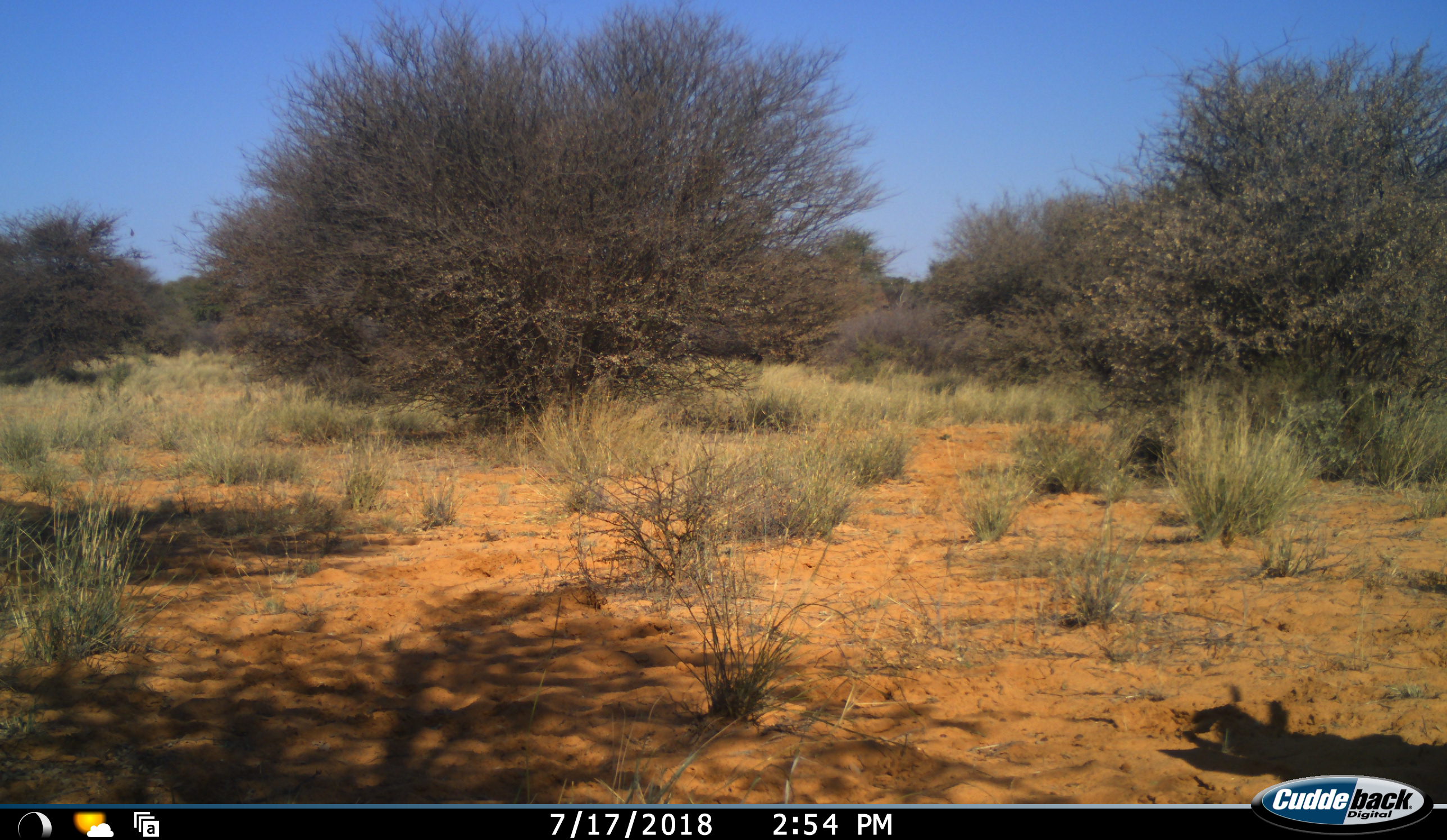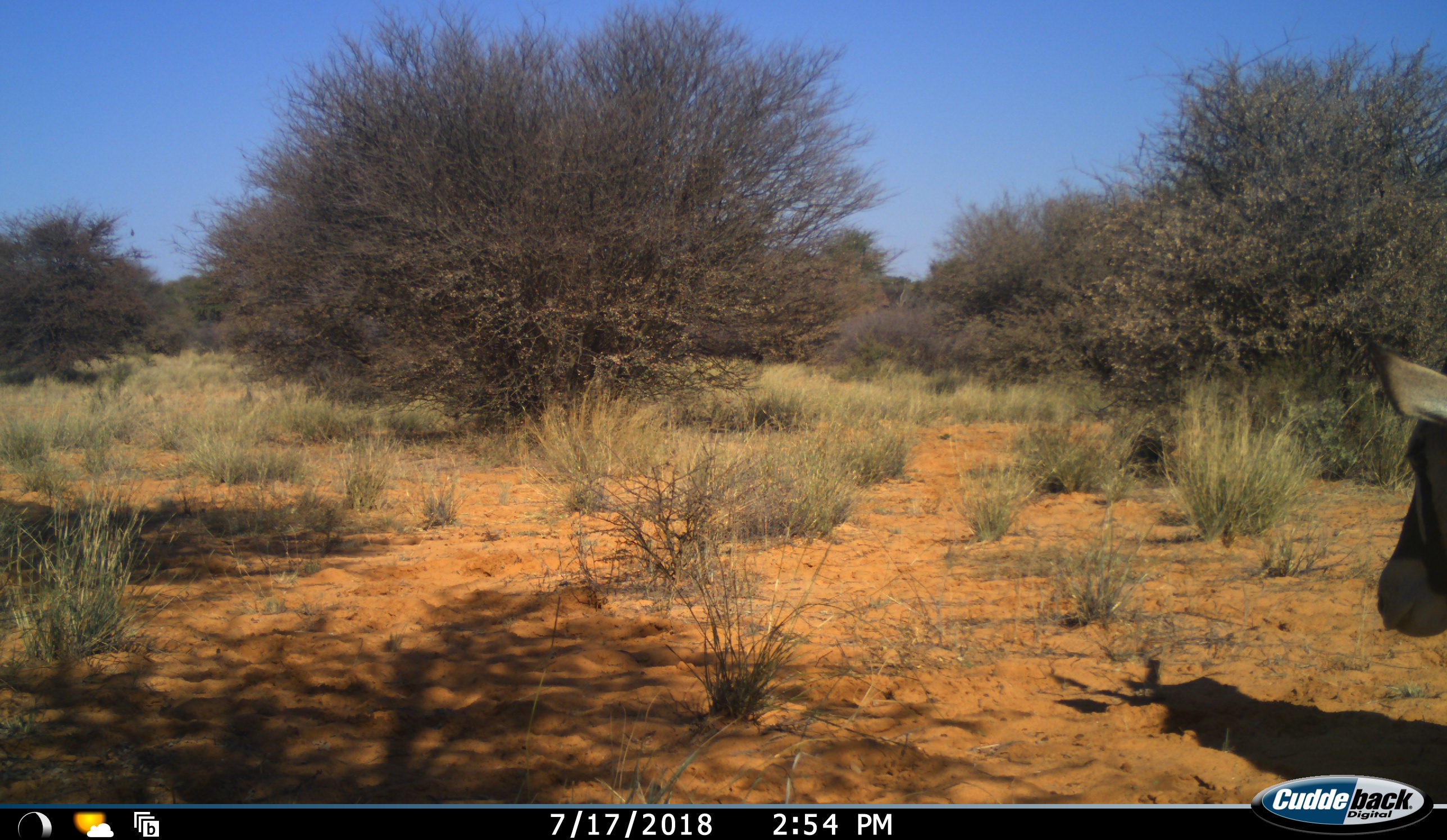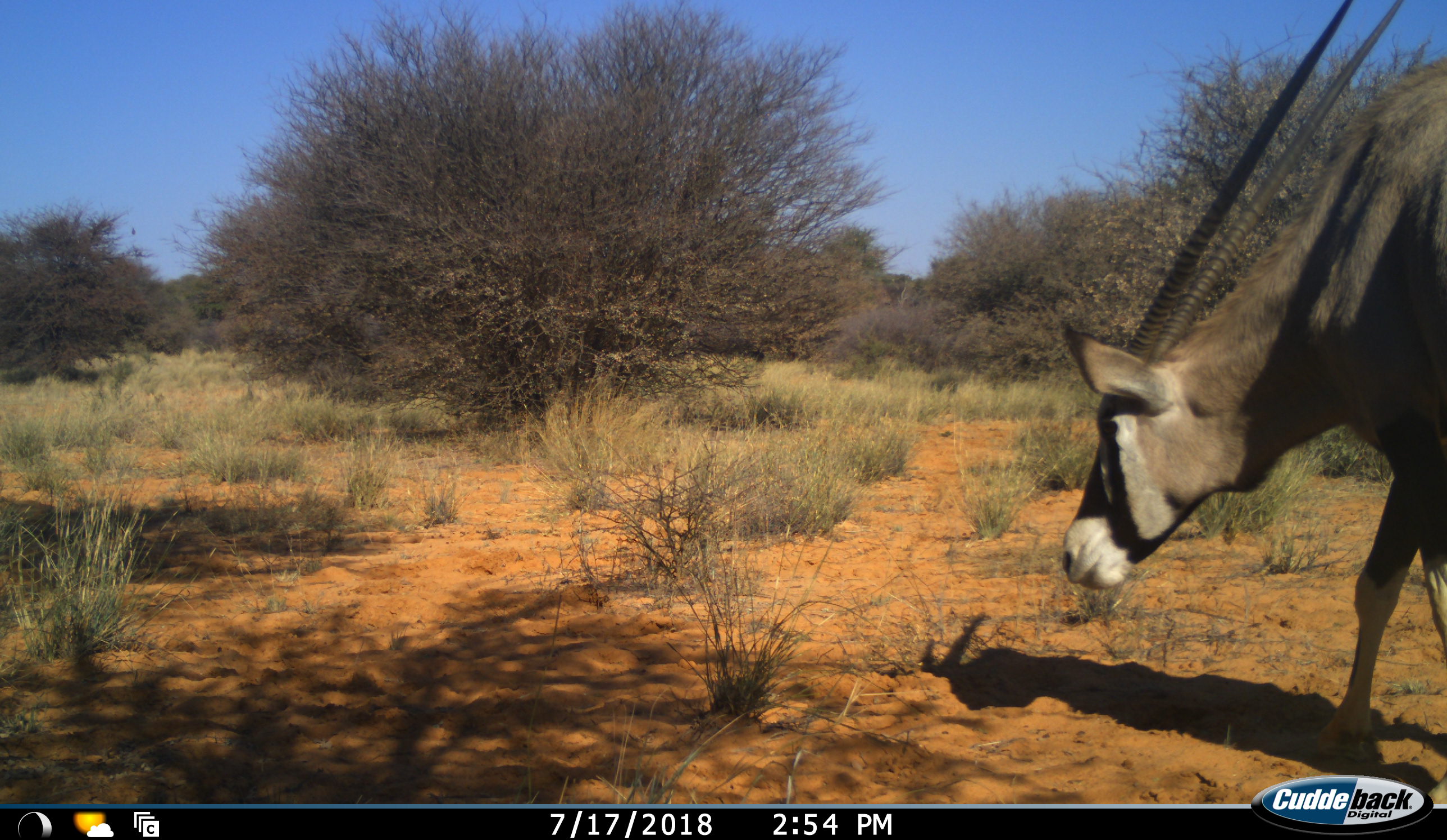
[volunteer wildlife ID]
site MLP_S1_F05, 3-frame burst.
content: unidentified animal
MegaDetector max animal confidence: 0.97